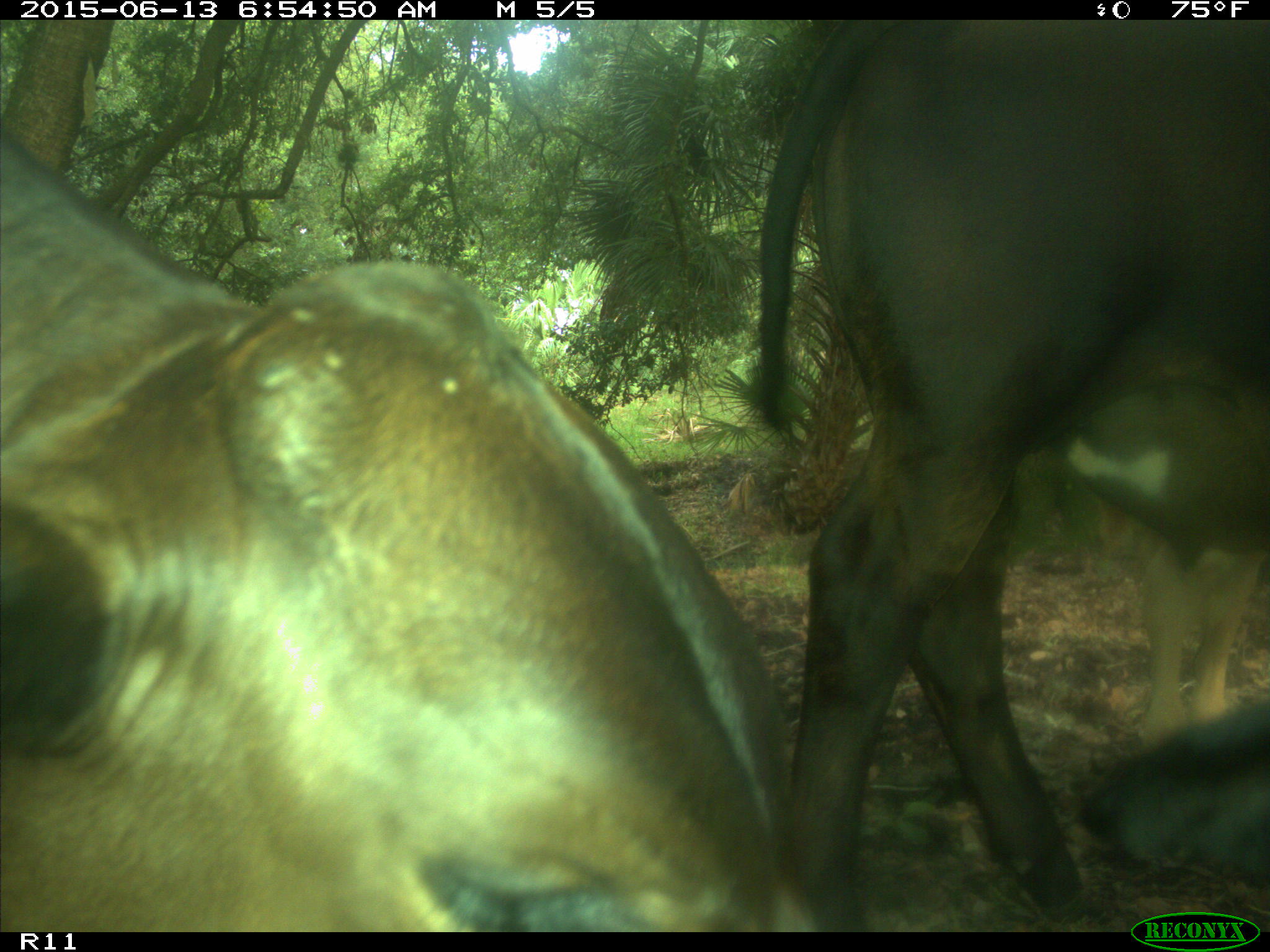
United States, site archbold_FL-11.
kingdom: Animalia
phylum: Chordata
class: Mammalia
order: Artiodactyla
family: Bovidae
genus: Bos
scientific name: Bos taurus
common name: domestic cow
Bos taurus (domestic cow).